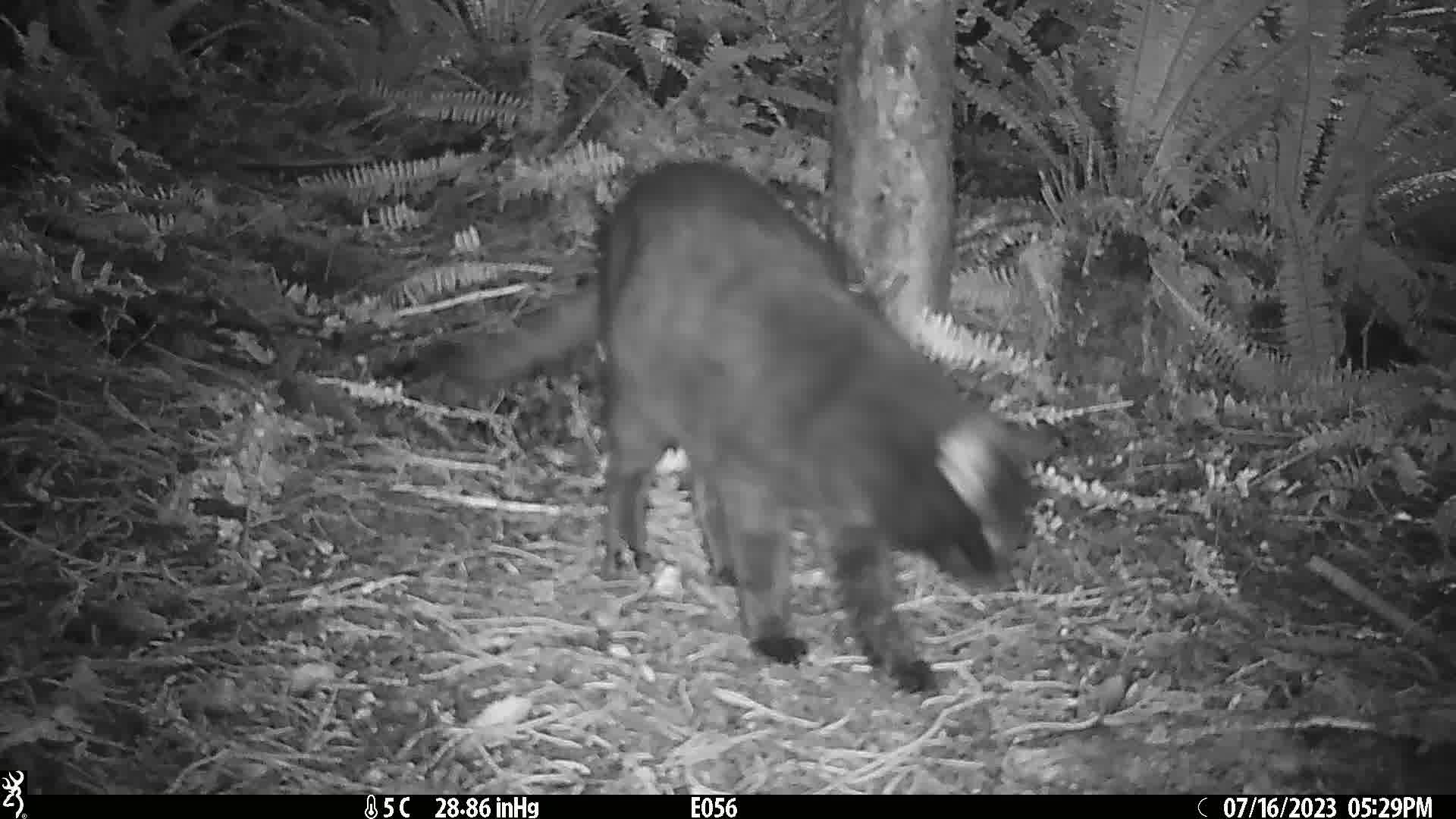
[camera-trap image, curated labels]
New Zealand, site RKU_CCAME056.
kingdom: Animalia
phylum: Chordata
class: Mammalia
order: Carnivora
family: Felidae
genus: Felis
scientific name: Felis catus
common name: domestic cat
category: cat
Cat (domestic cat) (Felis catus).